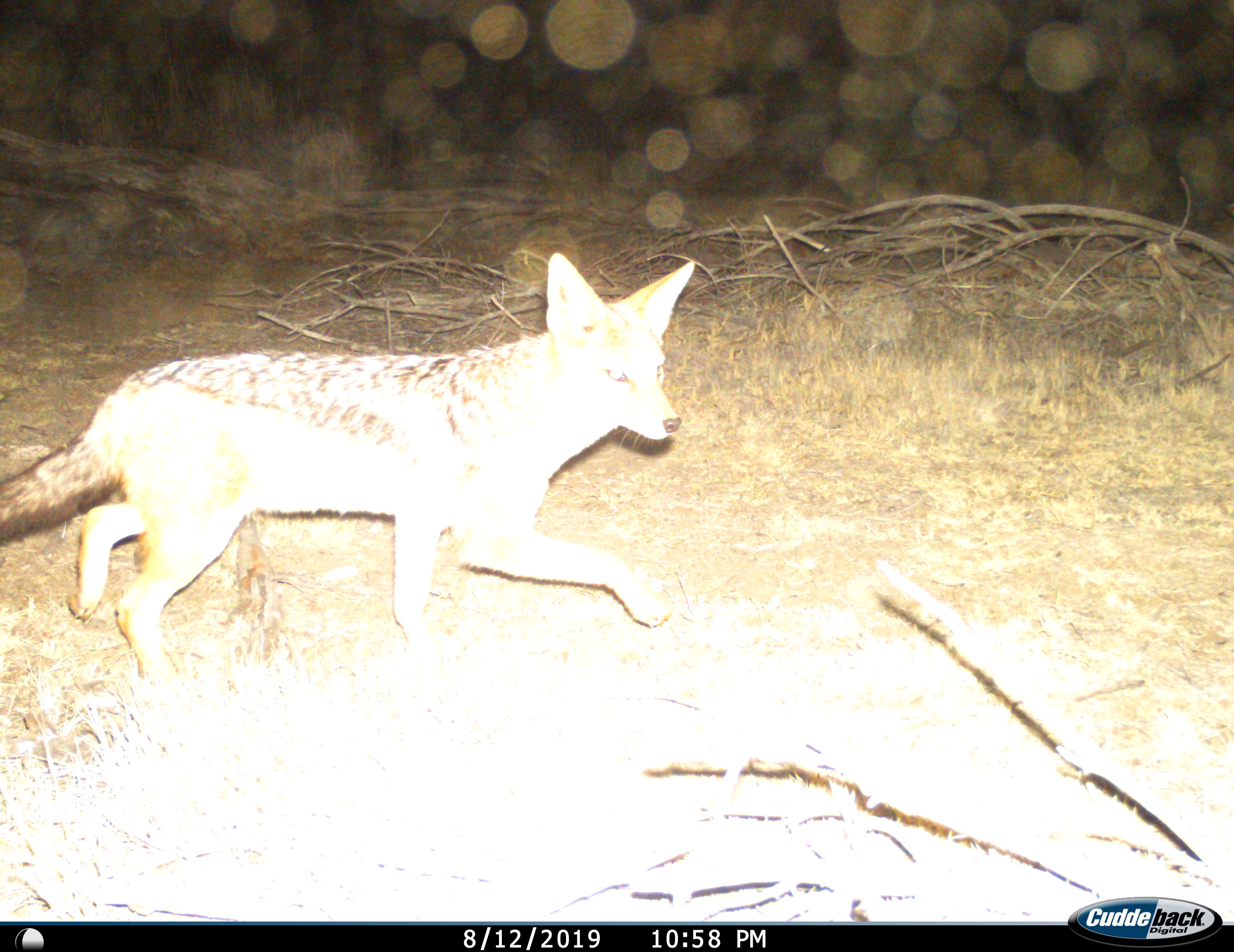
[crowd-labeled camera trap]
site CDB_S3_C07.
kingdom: Animalia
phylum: Chordata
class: Mammalia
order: Carnivora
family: Canidae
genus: Lupulella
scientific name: Lupulella mesomelas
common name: black-backed jackal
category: jackalblackbacked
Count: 1.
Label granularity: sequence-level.